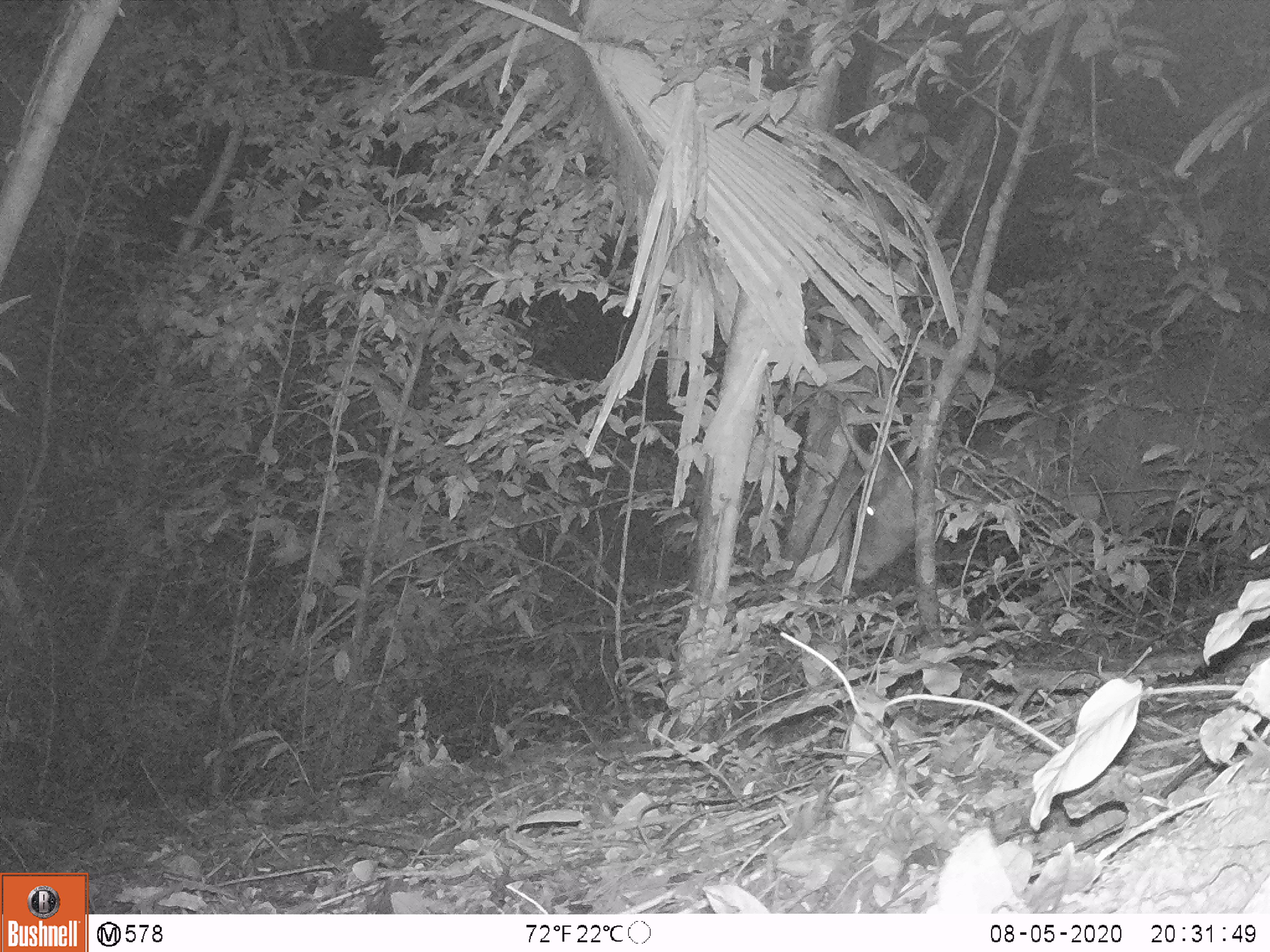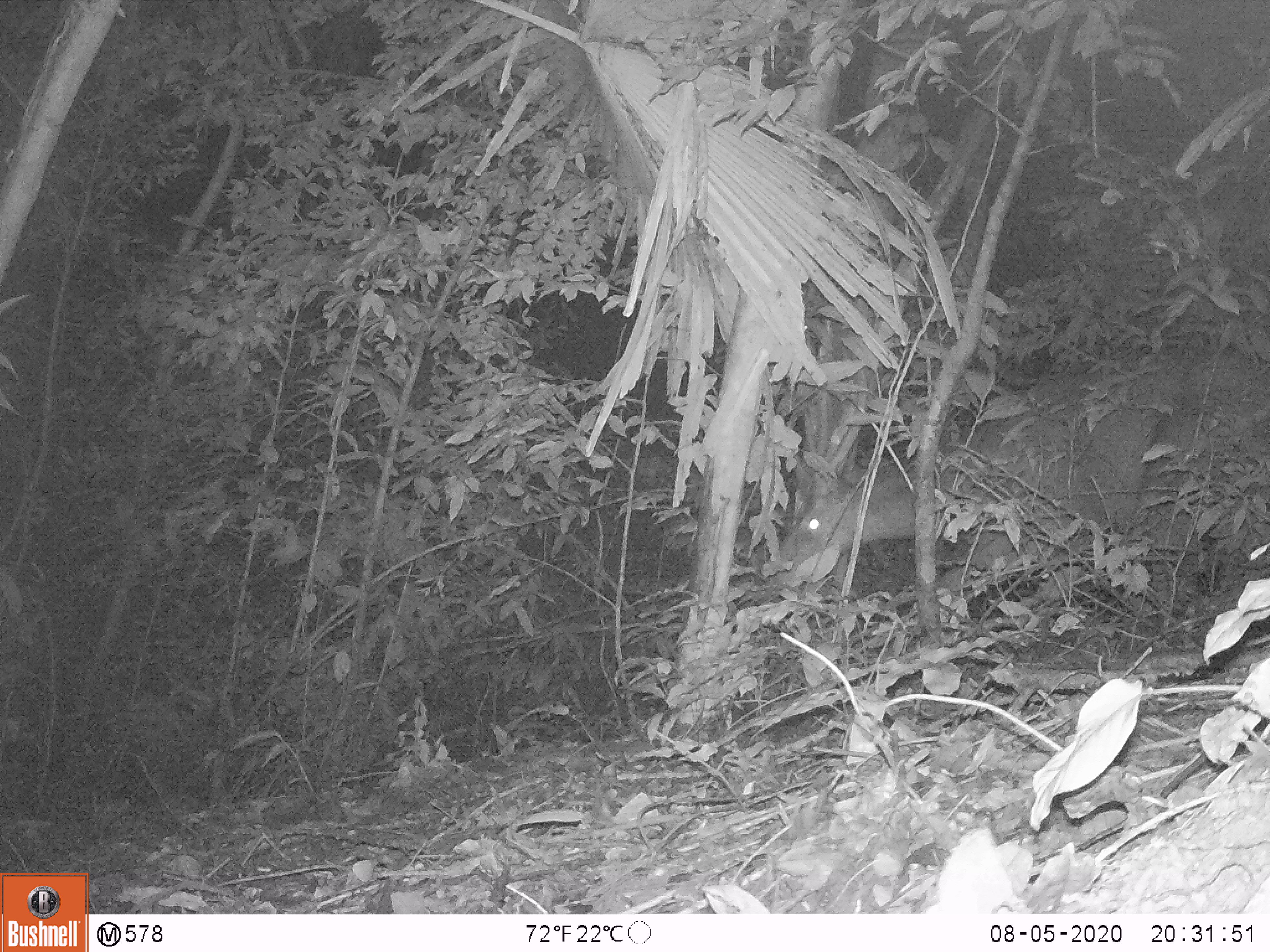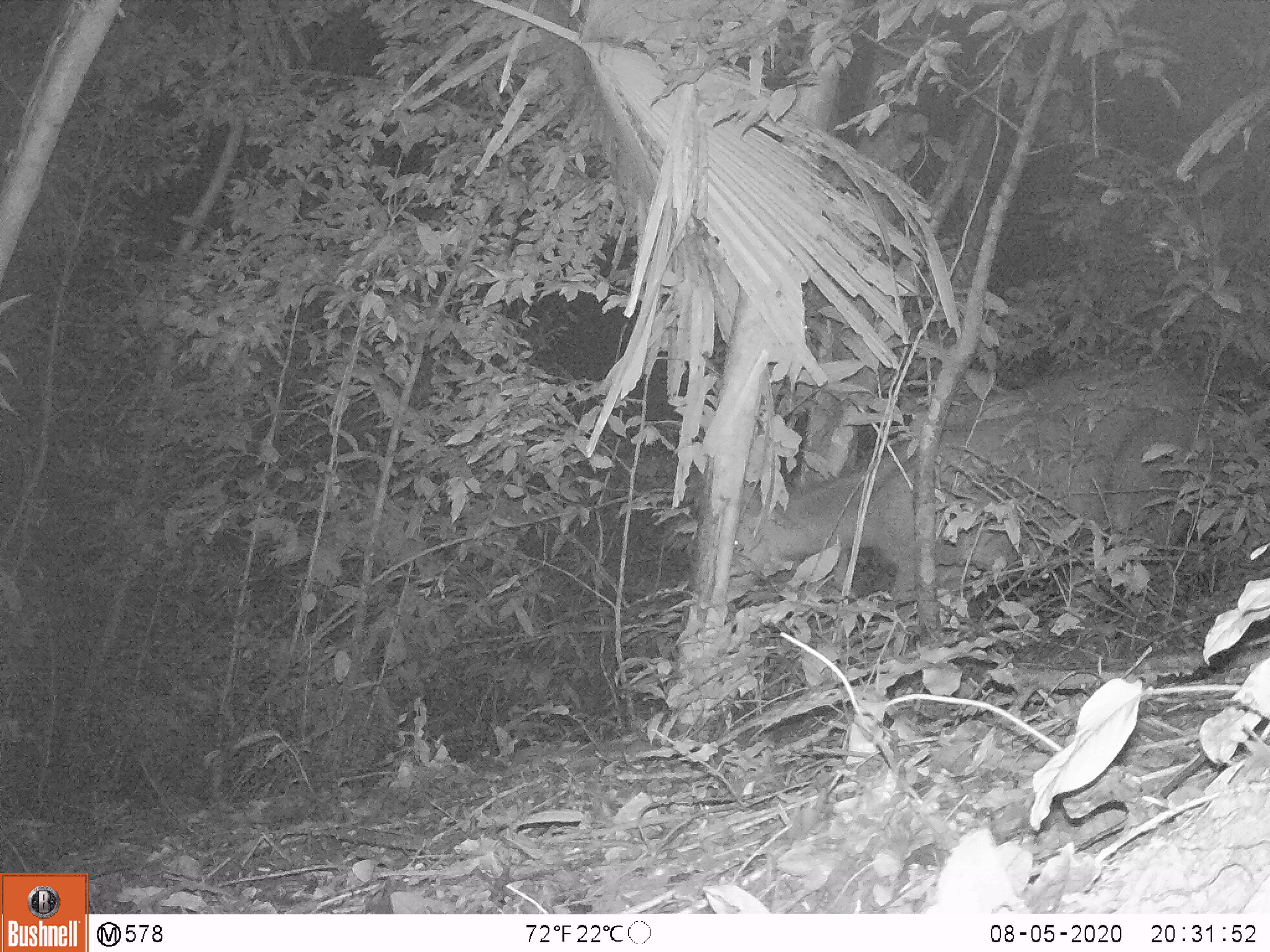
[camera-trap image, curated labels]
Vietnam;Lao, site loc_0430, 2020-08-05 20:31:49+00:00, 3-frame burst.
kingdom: Animalia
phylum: Chordata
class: Mammalia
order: Artiodactyla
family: Cervidae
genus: Rusa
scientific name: Rusa unicolor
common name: sambar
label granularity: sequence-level